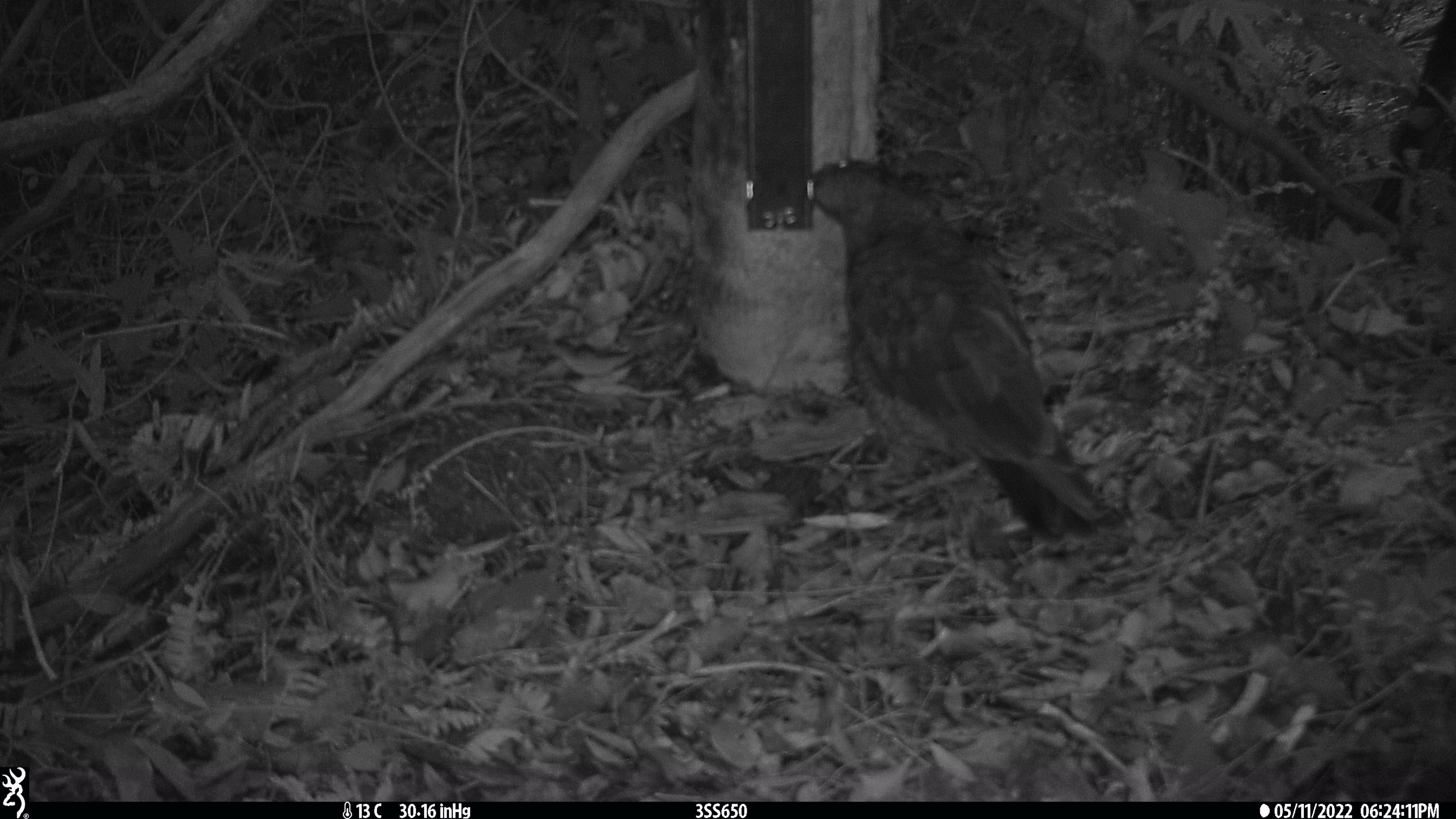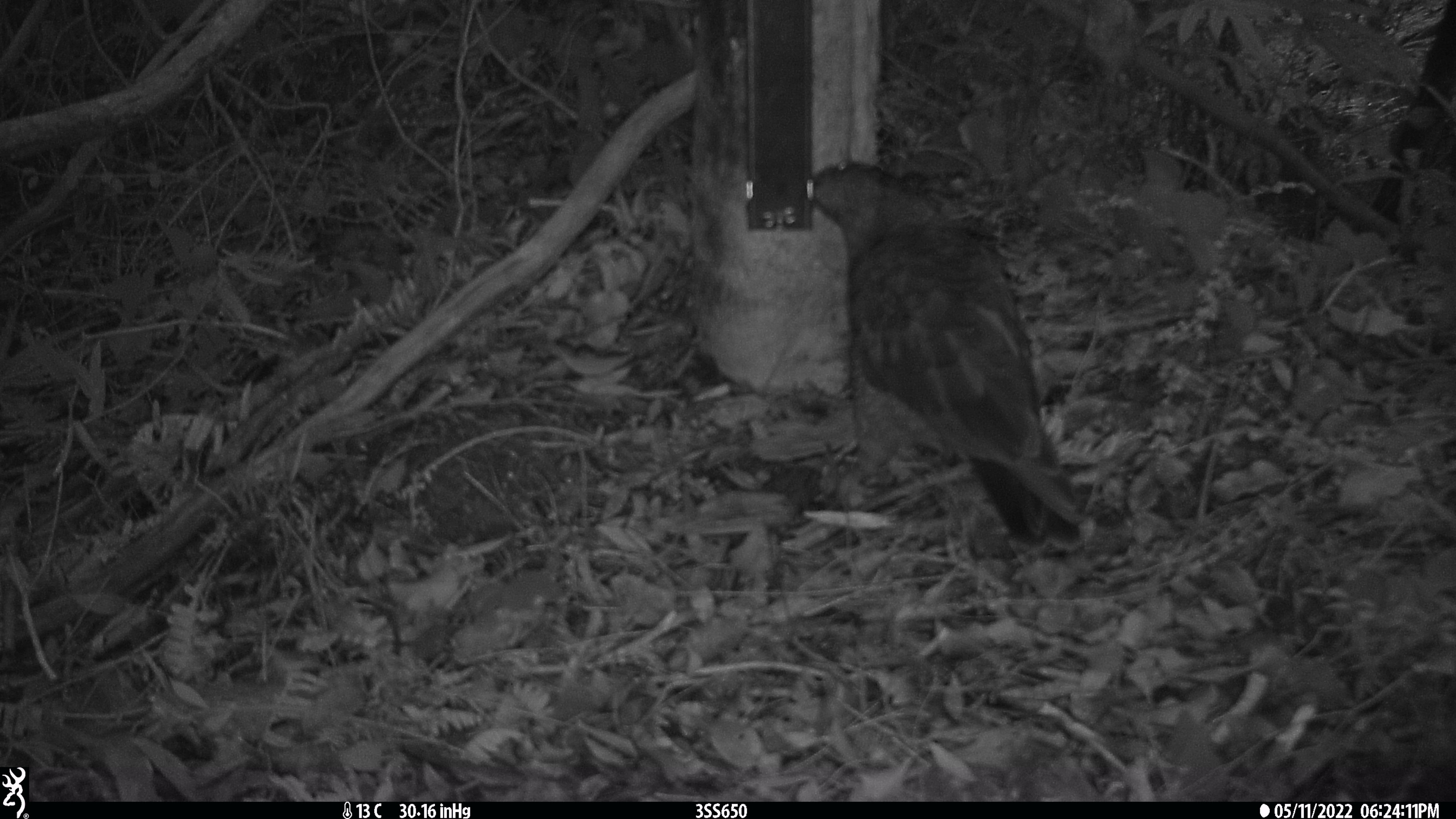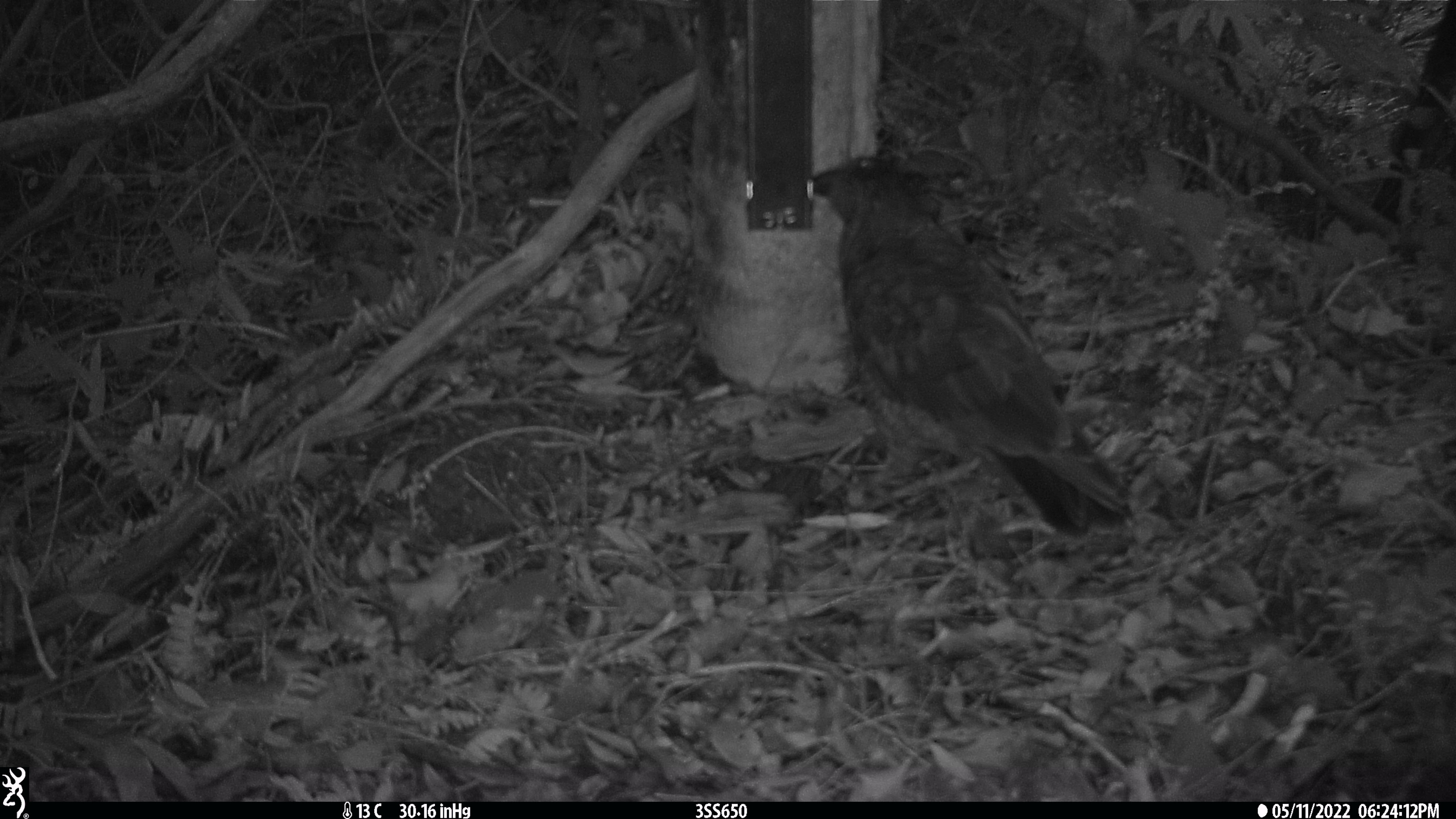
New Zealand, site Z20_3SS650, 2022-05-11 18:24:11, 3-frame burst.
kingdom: Animalia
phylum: Chordata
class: Aves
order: Psittaciformes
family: Strigopidae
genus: Nestor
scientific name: Nestor notabilis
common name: kea